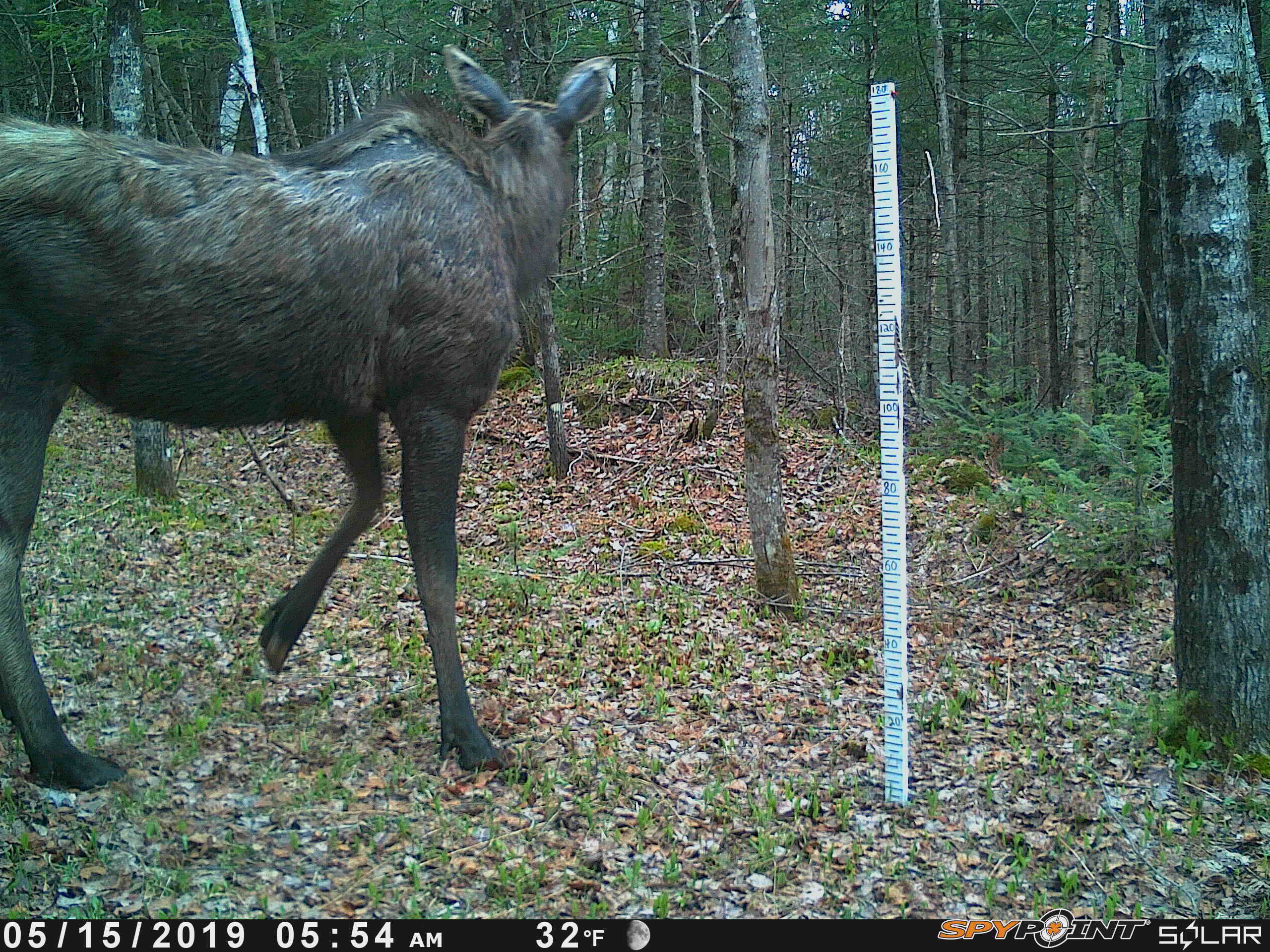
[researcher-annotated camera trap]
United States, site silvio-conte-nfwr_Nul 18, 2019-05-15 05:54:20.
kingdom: Animalia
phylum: Chordata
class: Mammalia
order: Artiodactyla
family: Cervidae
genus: Alces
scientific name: Alces alces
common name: moose